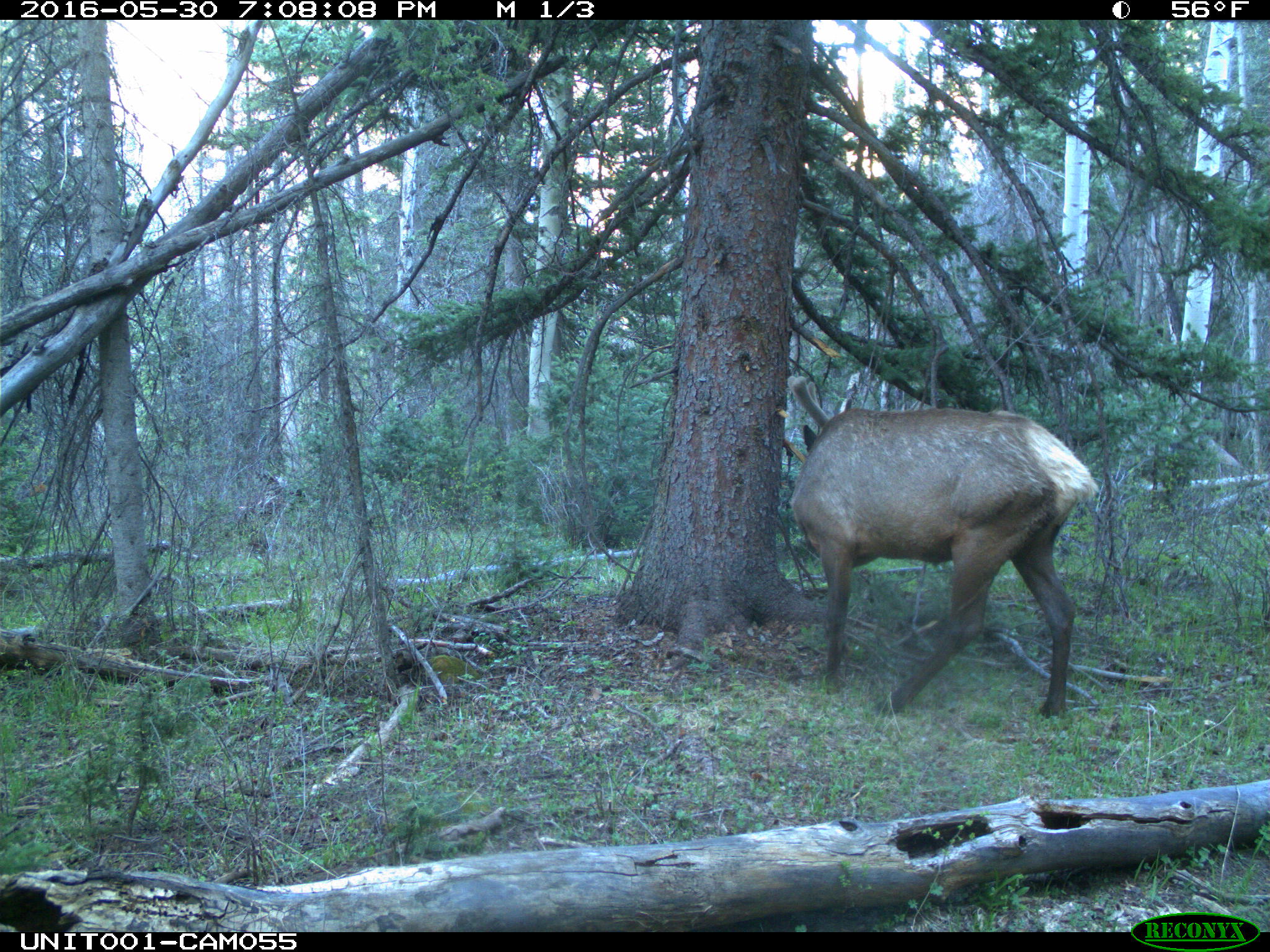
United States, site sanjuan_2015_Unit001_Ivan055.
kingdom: Animalia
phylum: Chordata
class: Mammalia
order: Artiodactyla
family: Cervidae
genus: Cervus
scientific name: Cervus elaphus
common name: red deer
Cervus elaphus (red deer).